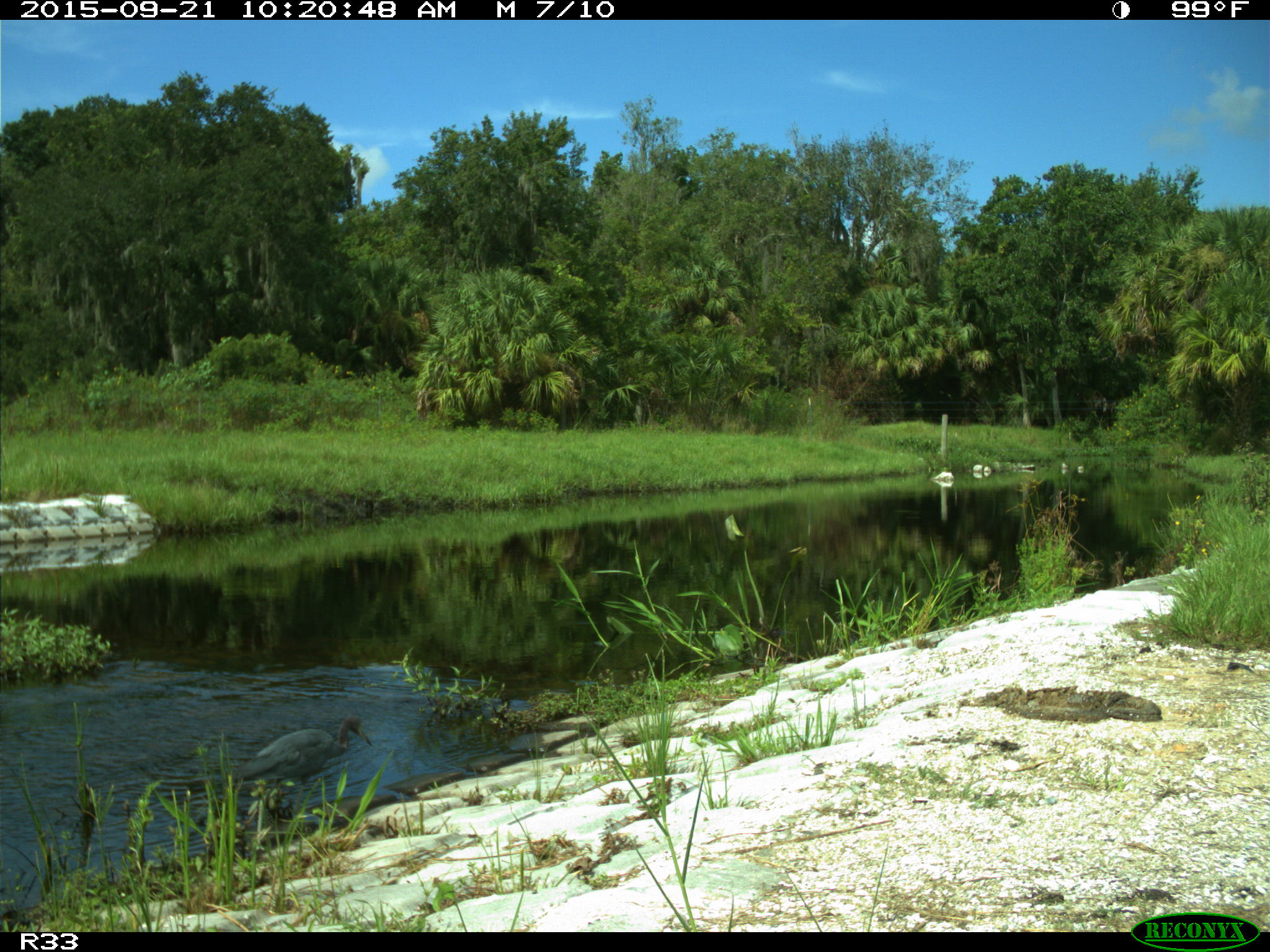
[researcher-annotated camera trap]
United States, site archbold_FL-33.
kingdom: Animalia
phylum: Chordata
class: Aves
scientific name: Aves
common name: birds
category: unidentified bird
Unidentified bird (birds) (Aves).